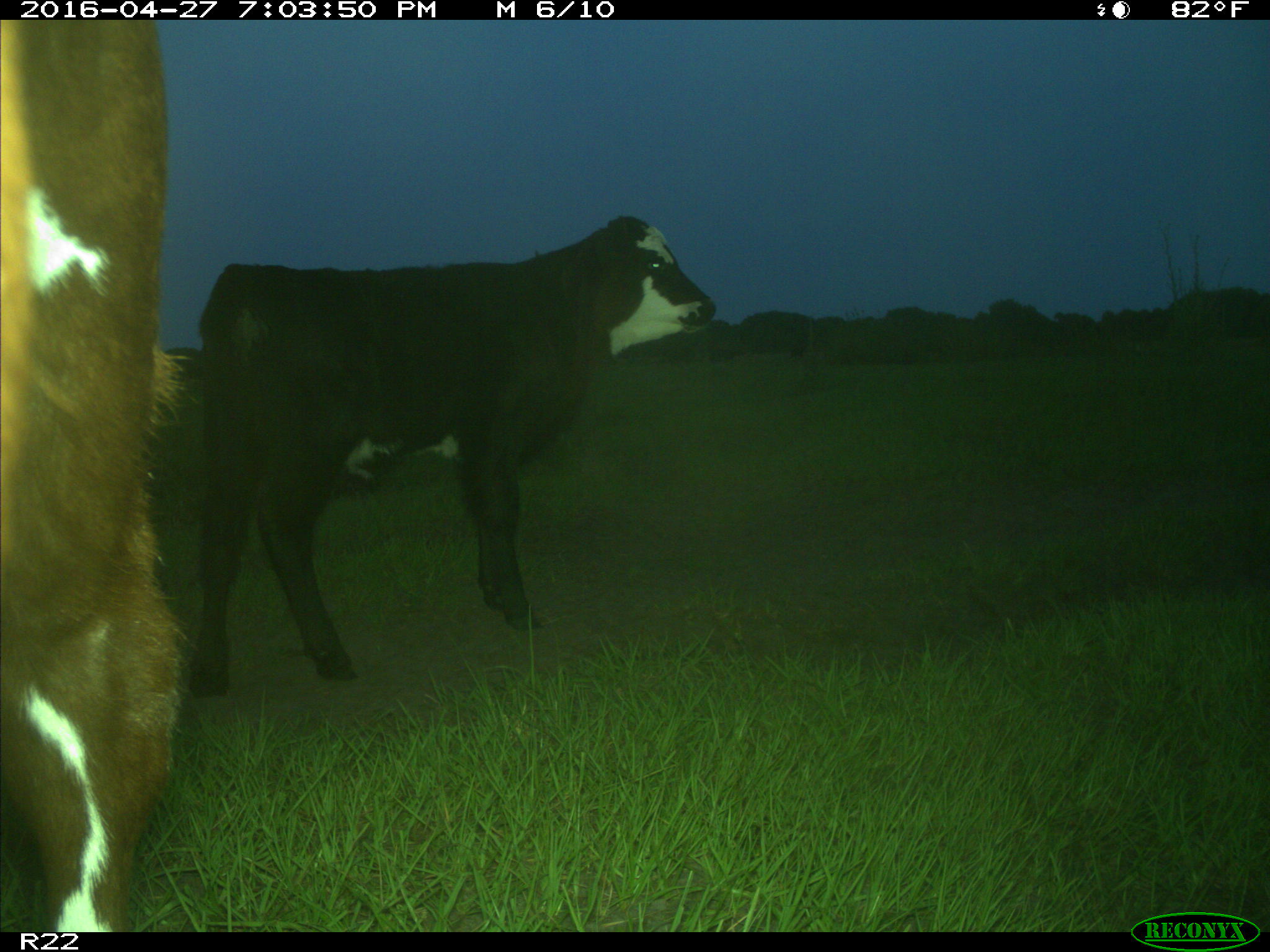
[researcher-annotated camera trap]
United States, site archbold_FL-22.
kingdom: Animalia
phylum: Chordata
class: Mammalia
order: Artiodactyla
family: Bovidae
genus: Bos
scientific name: Bos taurus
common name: domestic cow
Bos taurus (domestic cow).